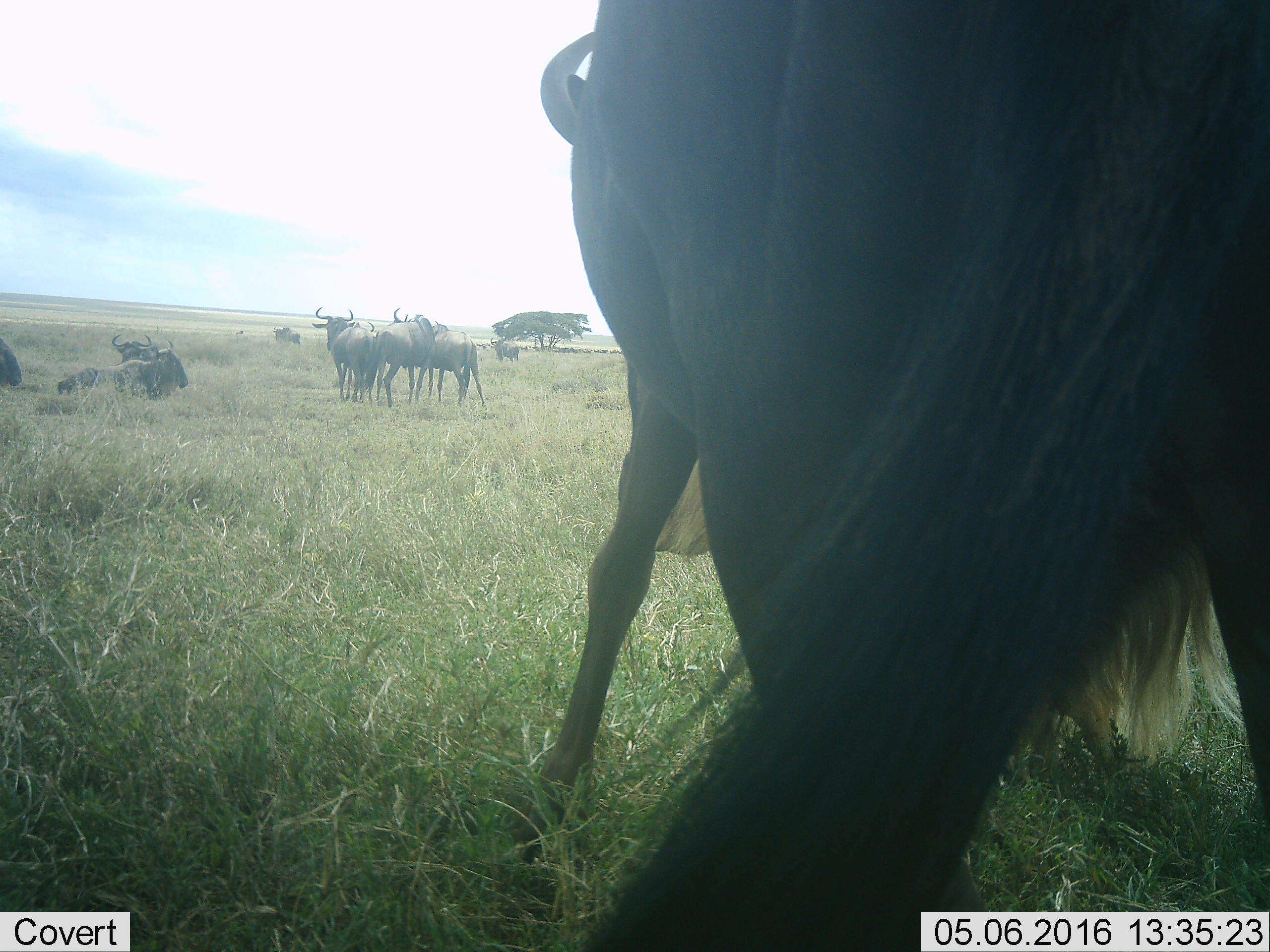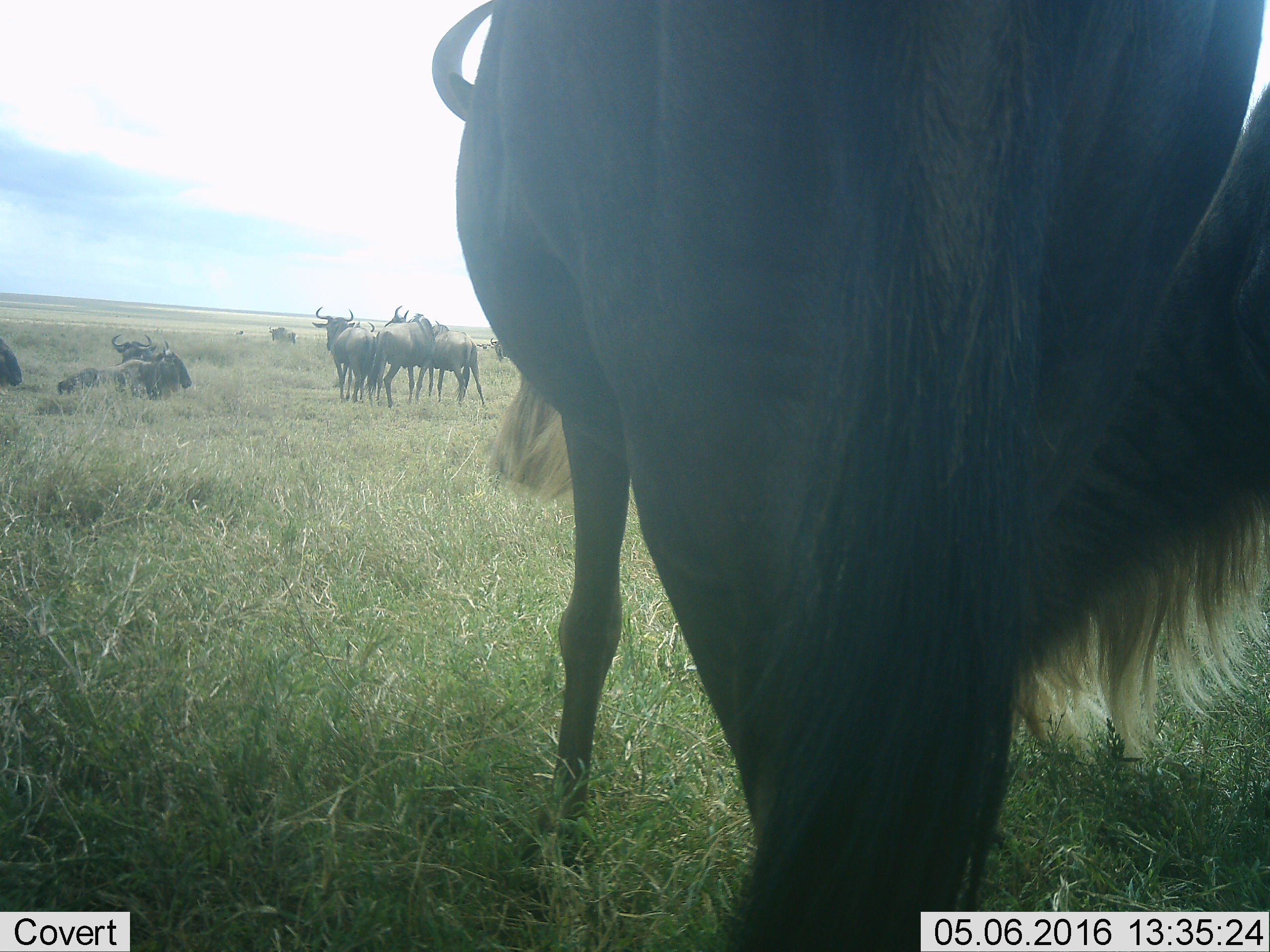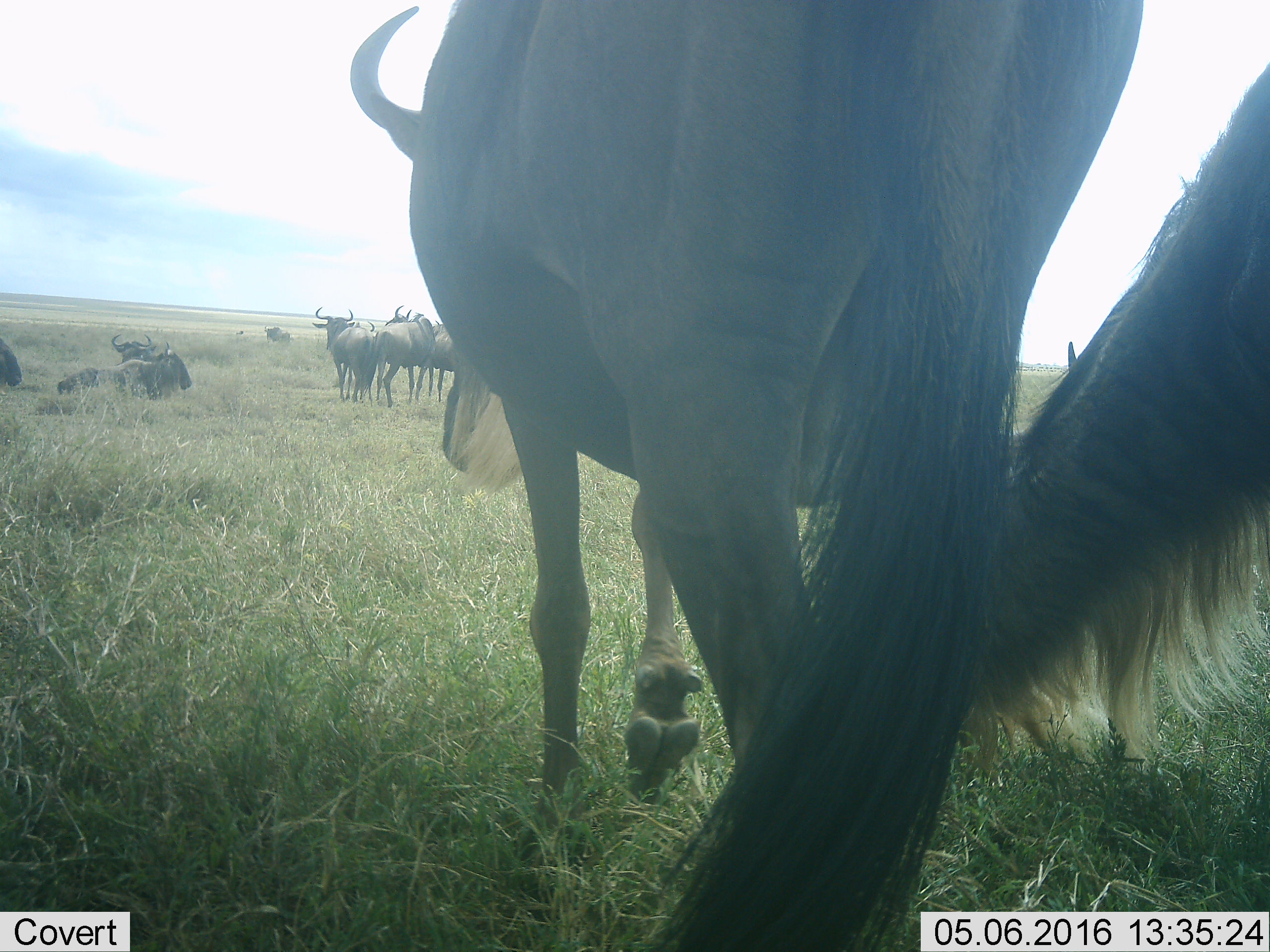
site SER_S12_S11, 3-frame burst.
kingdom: Animalia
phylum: Chordata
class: Mammalia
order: Artiodactyla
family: Bovidae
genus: Connochaetes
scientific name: Connochaetes taurinus taurinus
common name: blue wildebeest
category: wildebeestblue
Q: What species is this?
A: Wildebeestblue (blue wildebeest) (Connochaetes taurinus taurinus).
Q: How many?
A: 11-50.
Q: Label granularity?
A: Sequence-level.